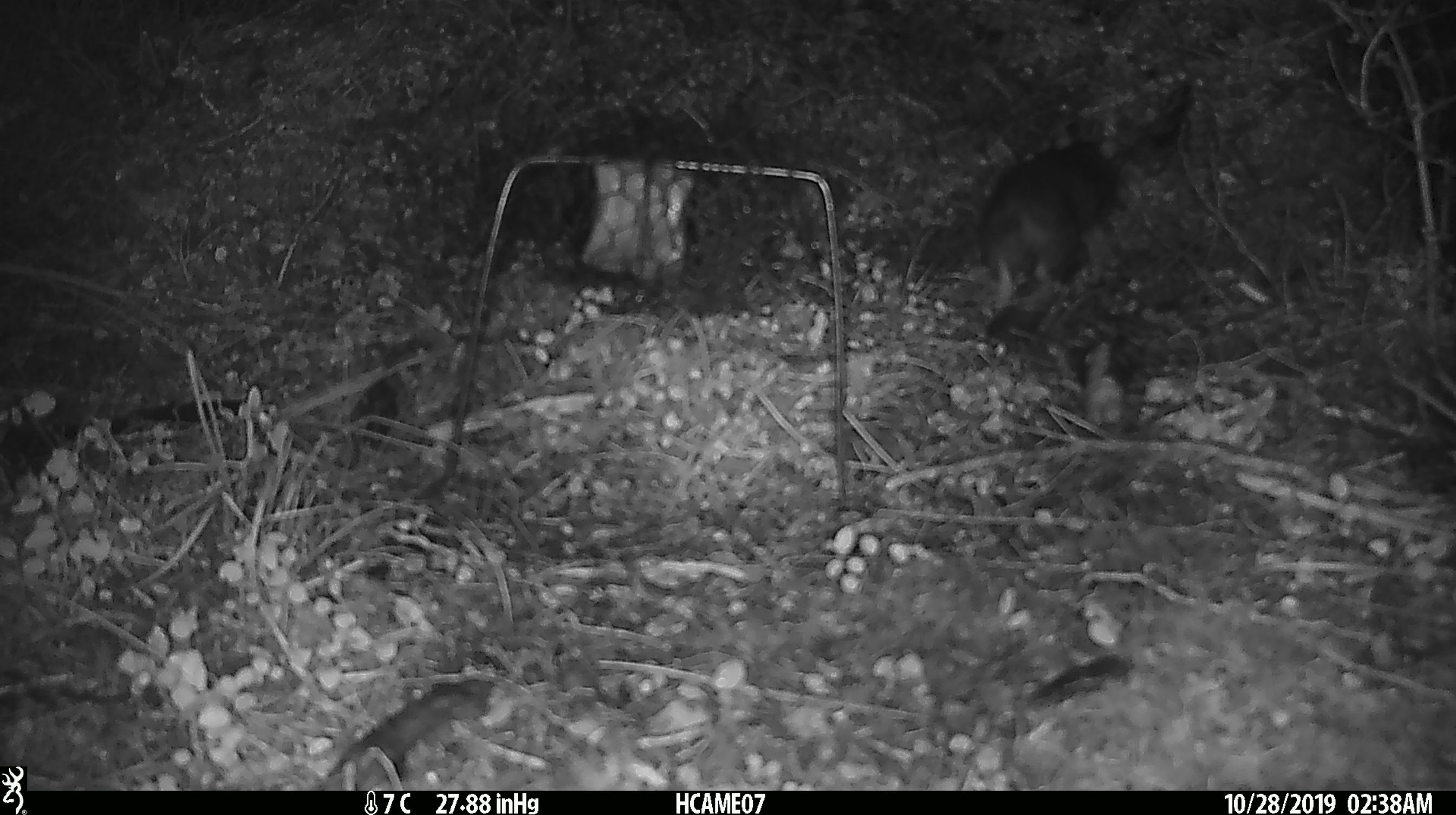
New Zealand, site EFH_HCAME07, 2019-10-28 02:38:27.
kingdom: Animalia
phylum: Chordata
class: Mammalia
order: Rodentia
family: Muridae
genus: Rattus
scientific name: Rattus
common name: rat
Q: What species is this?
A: Rat (Rattus).